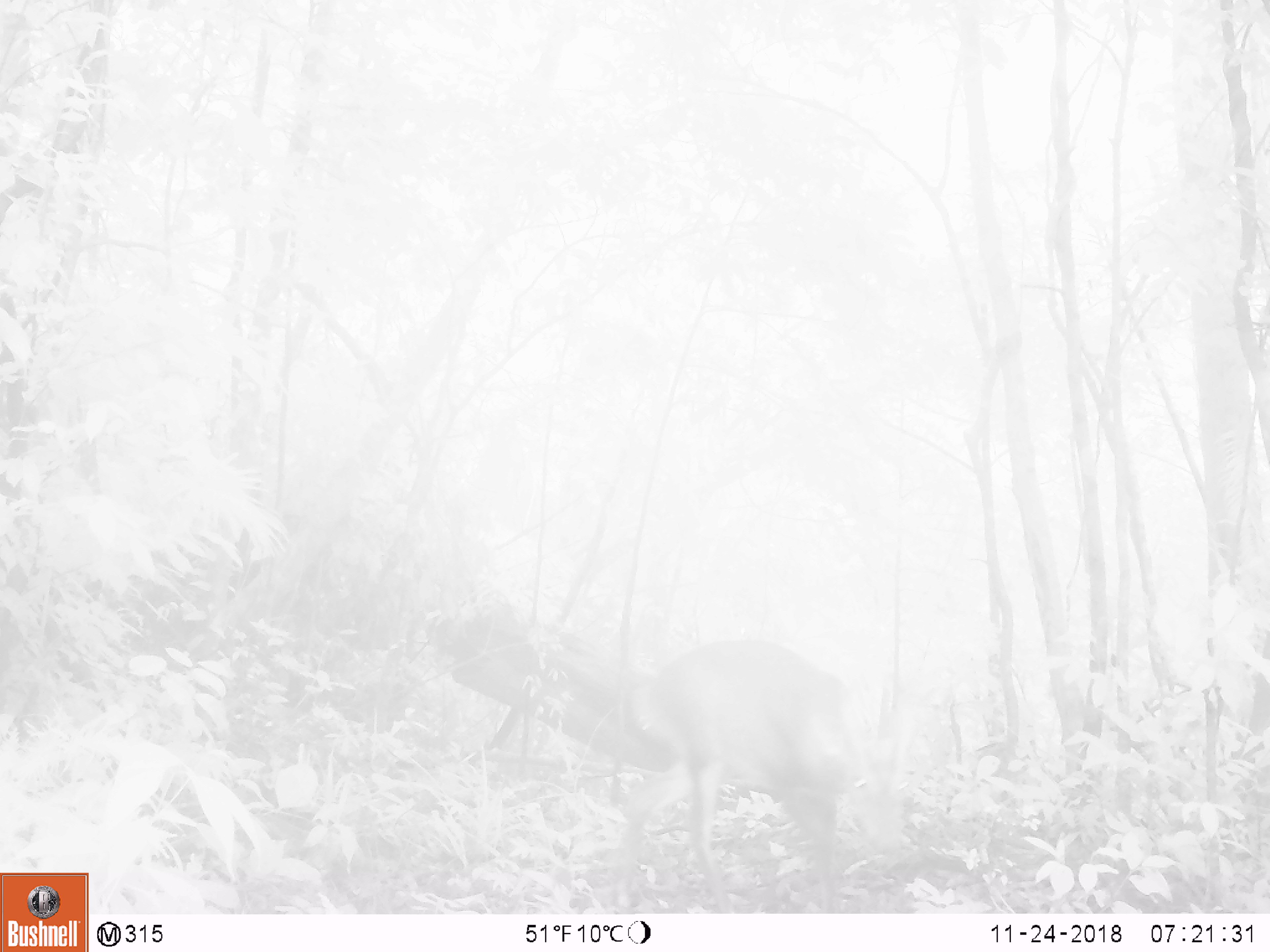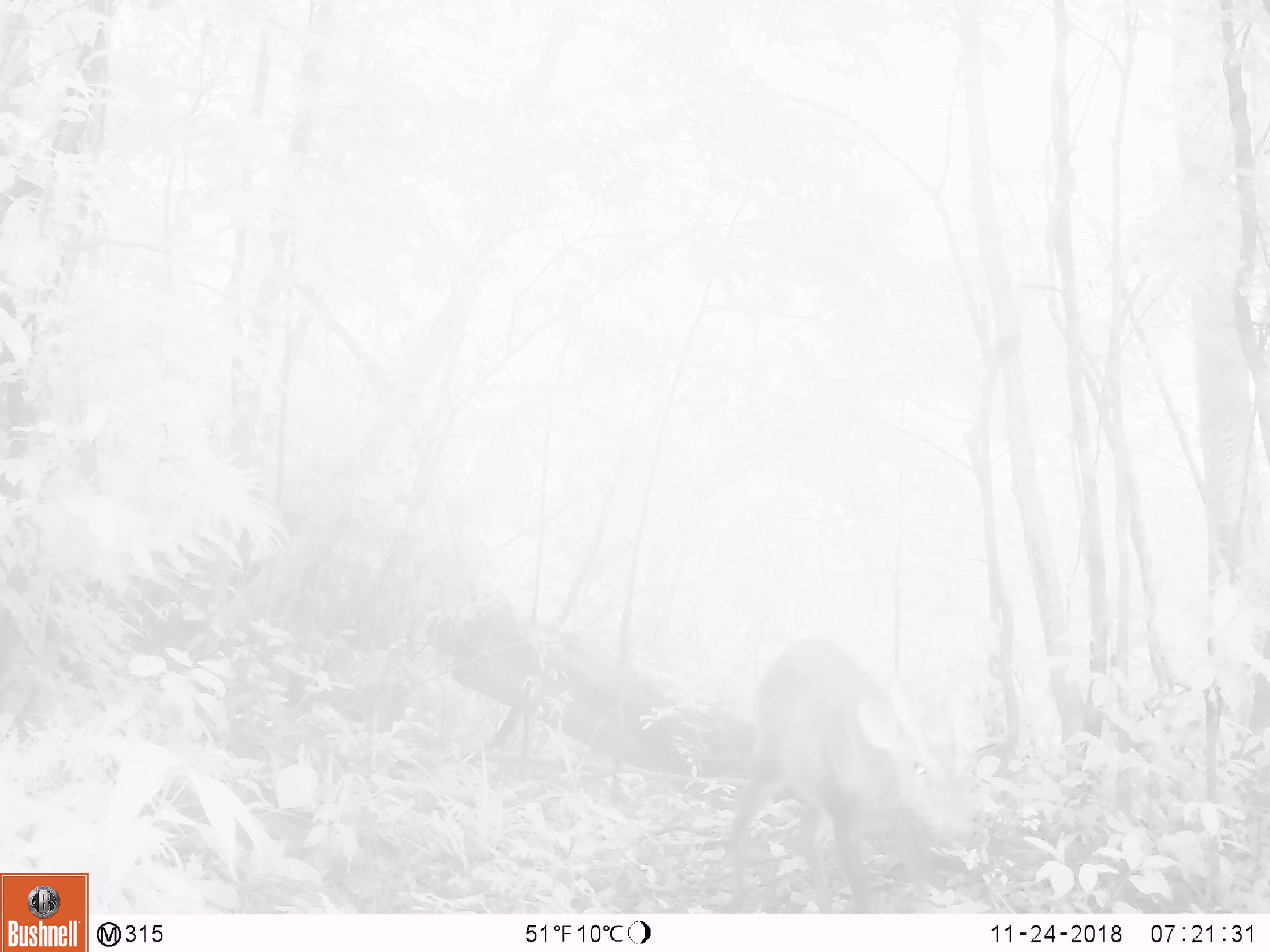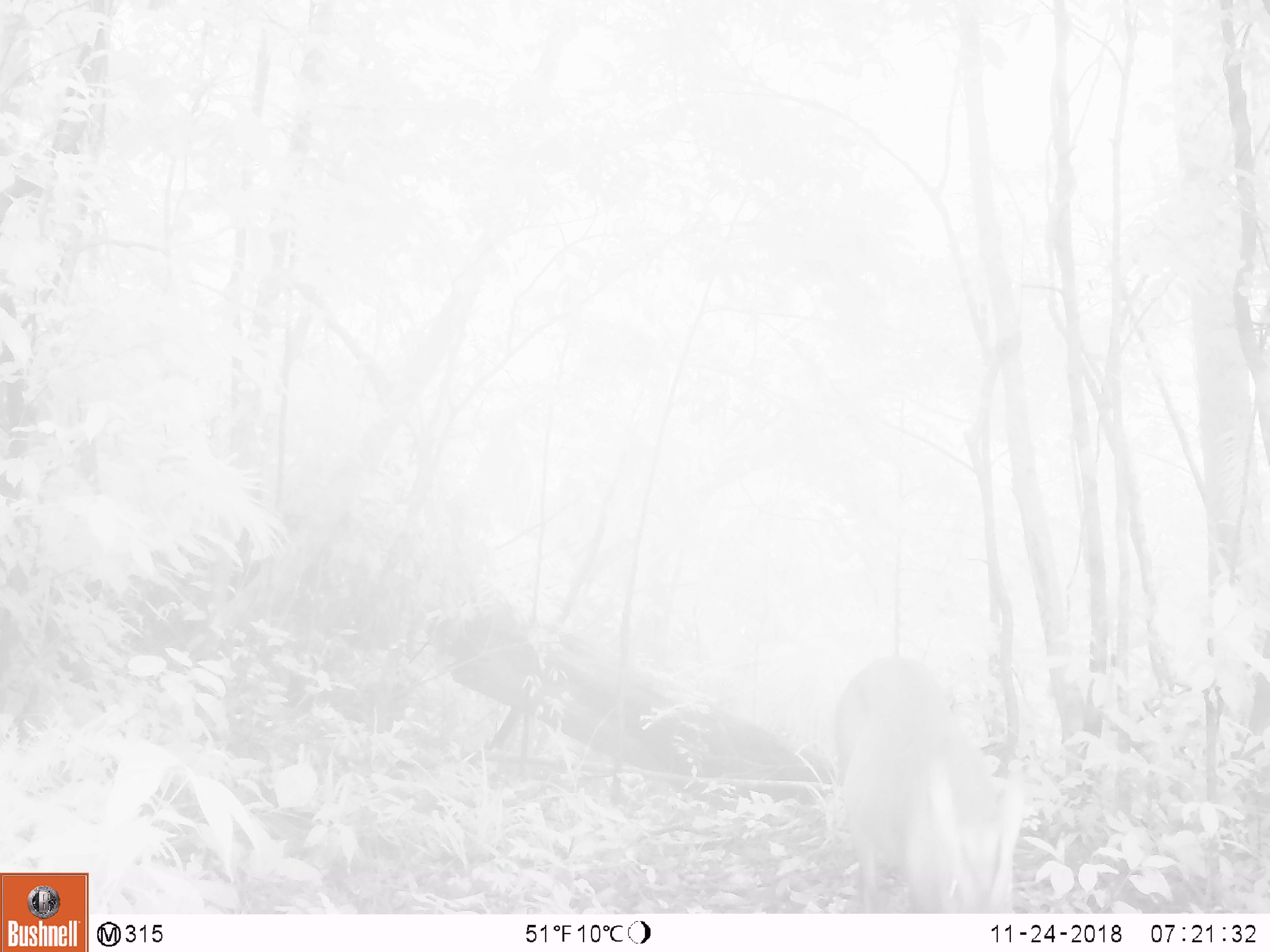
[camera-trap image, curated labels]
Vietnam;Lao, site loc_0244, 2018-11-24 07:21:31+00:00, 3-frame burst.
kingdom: Animalia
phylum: Chordata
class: Mammalia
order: Artiodactyla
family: Cervidae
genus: Muntiacus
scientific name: Muntiacus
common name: muntjacs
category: unidentified muntjac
Unidentified muntjac (muntjacs) (Muntiacus). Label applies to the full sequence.